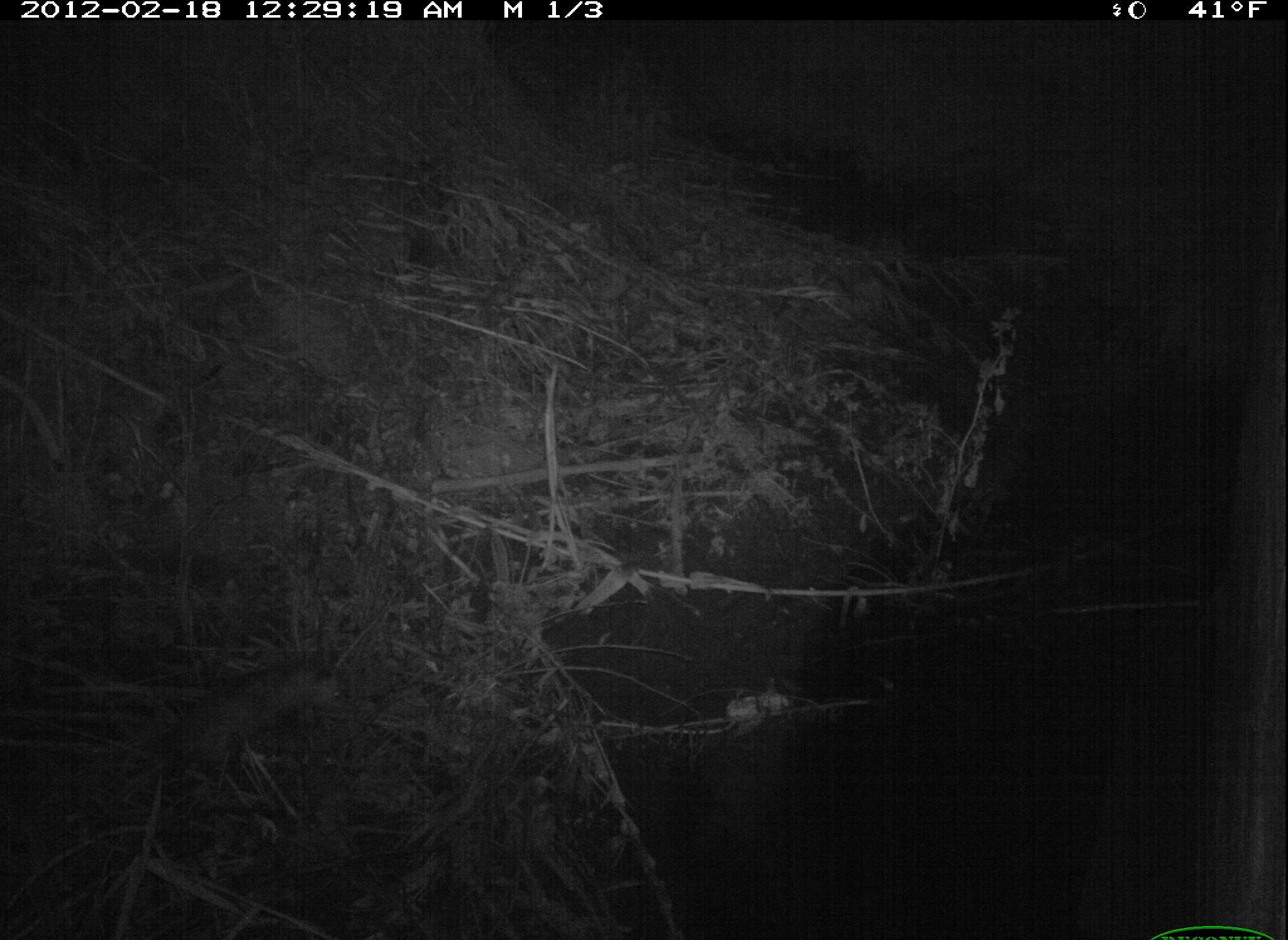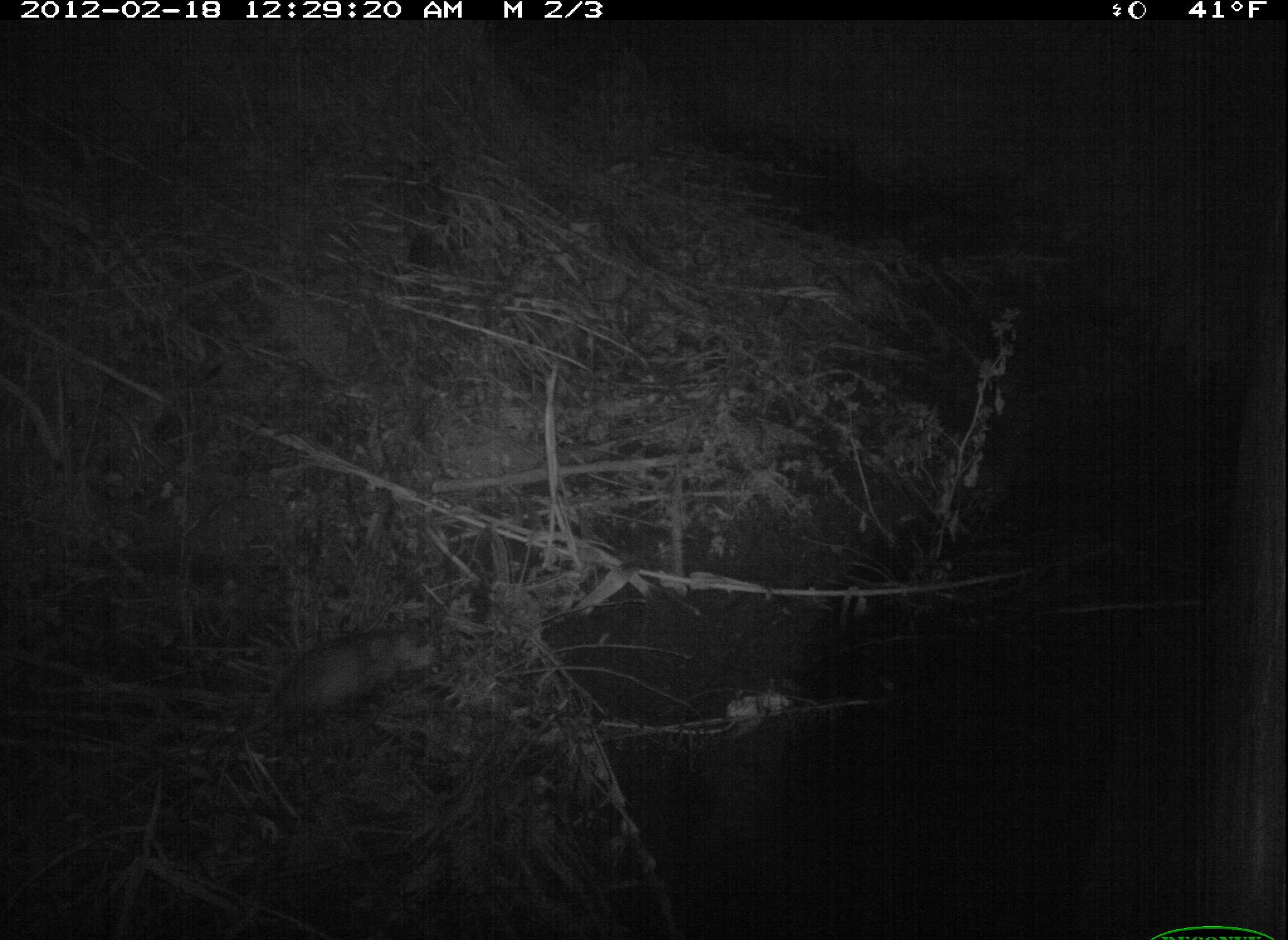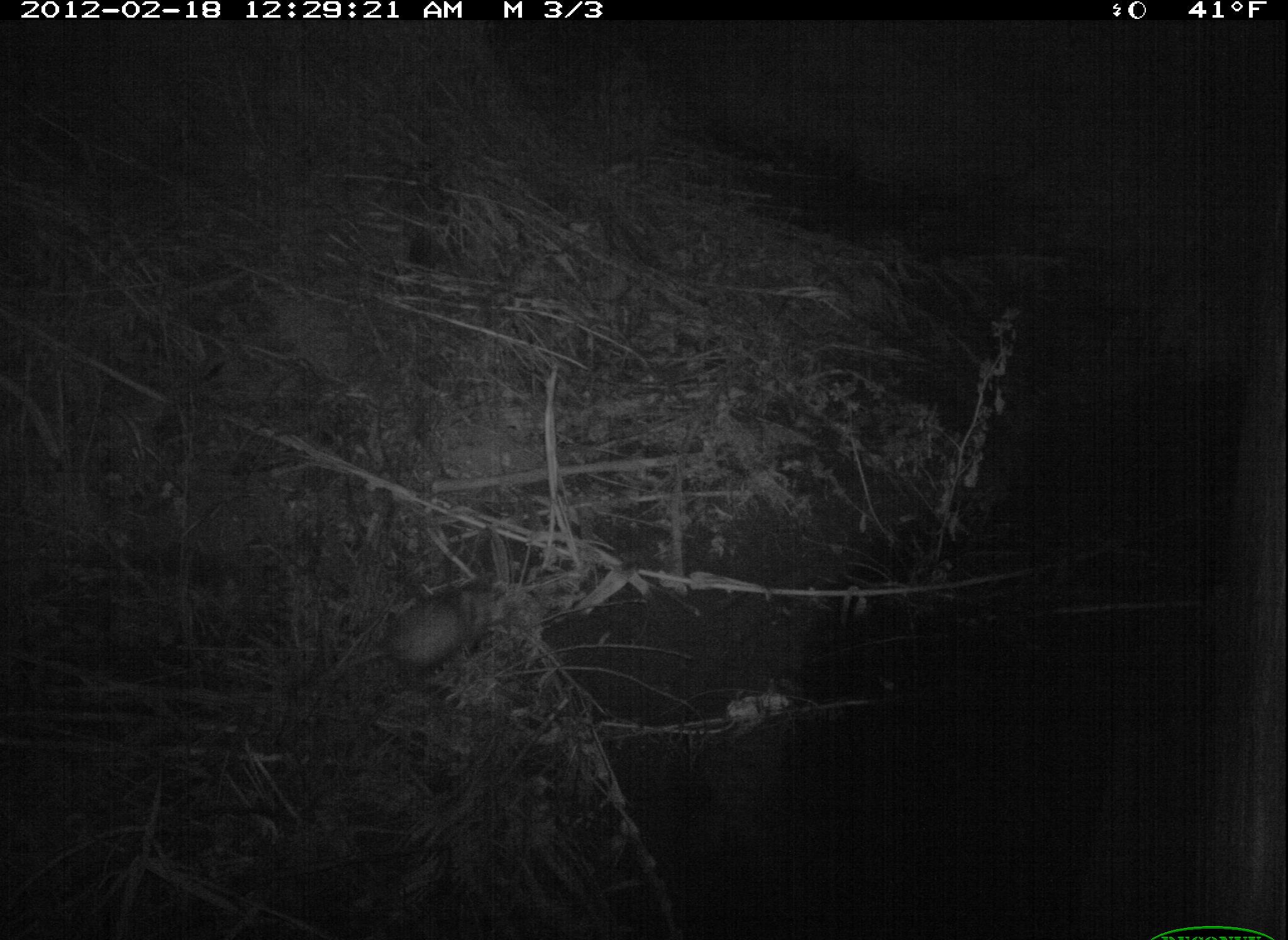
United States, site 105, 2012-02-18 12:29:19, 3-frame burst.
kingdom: Animalia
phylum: Chordata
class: Mammalia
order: Didelphimorphia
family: Didelphidae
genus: Didelphis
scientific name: Didelphis virginiana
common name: virginia opossum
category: opossum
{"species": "opossum (virginia opossum) (Didelphis virginiana)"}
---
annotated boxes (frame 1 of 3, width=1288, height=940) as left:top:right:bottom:
opossum: 126:652:357:801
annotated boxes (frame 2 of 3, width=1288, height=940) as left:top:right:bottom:
opossum: 230:620:449:751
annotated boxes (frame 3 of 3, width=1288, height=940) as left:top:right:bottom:
opossum: 299:583:513:692